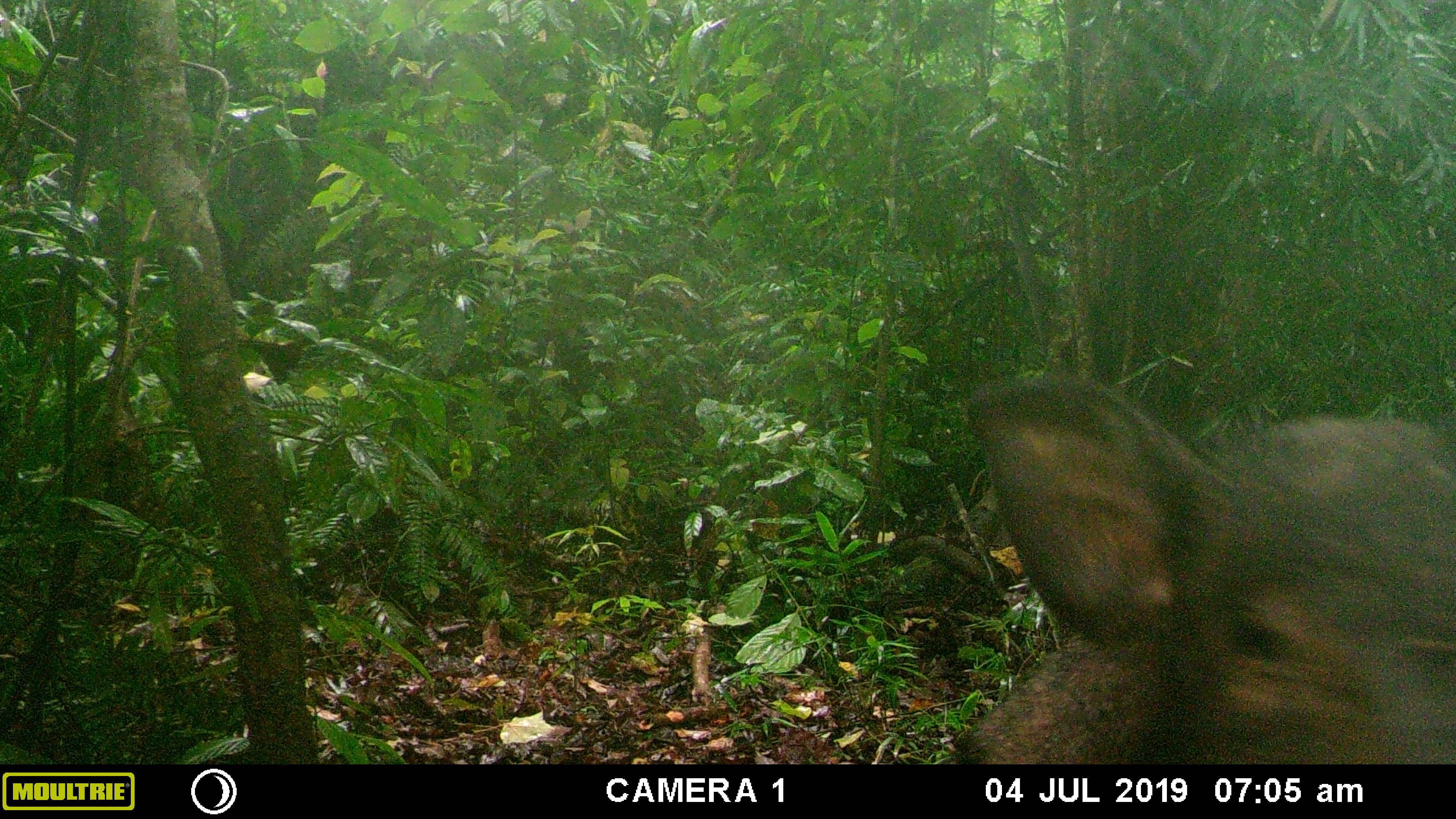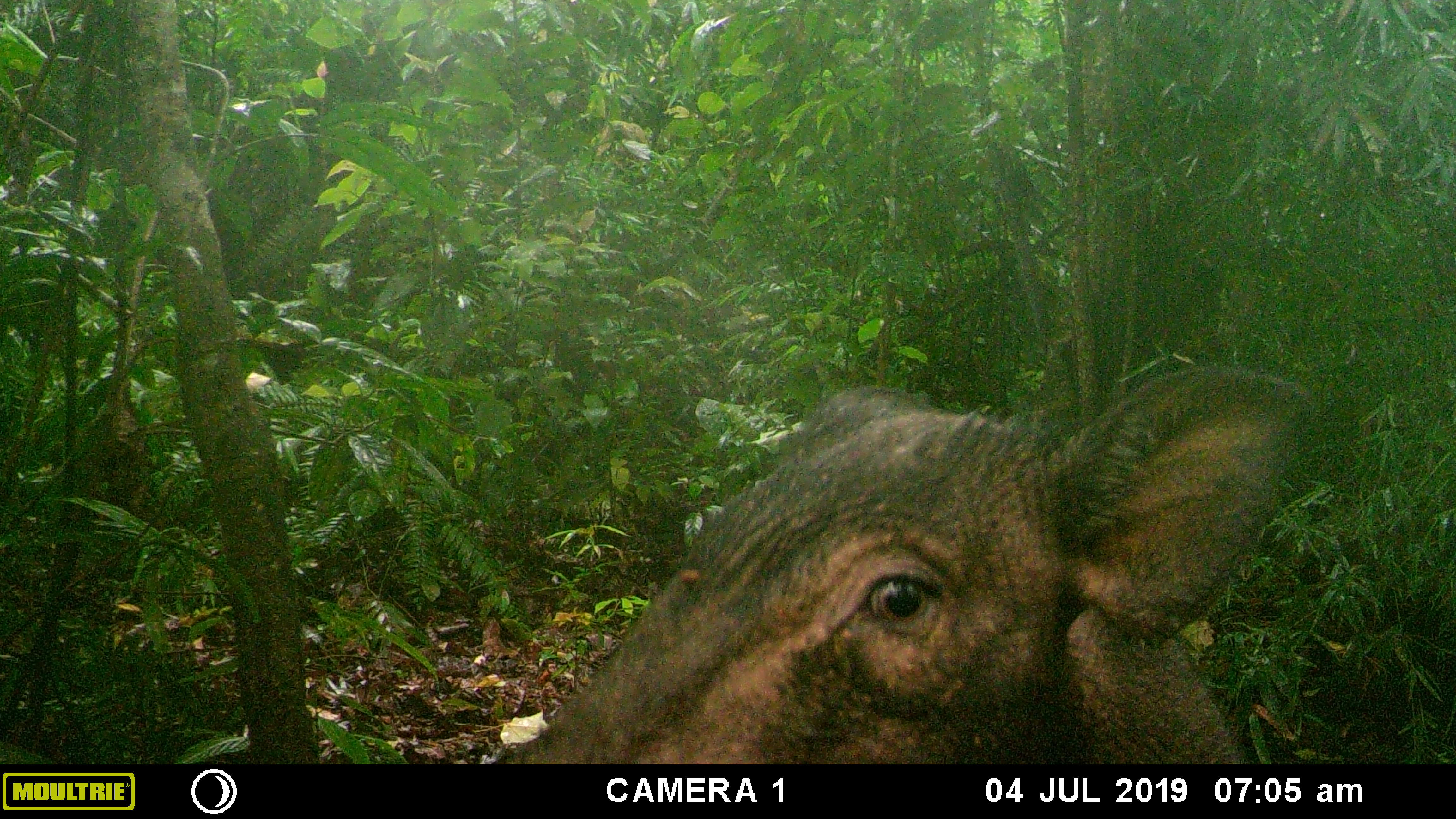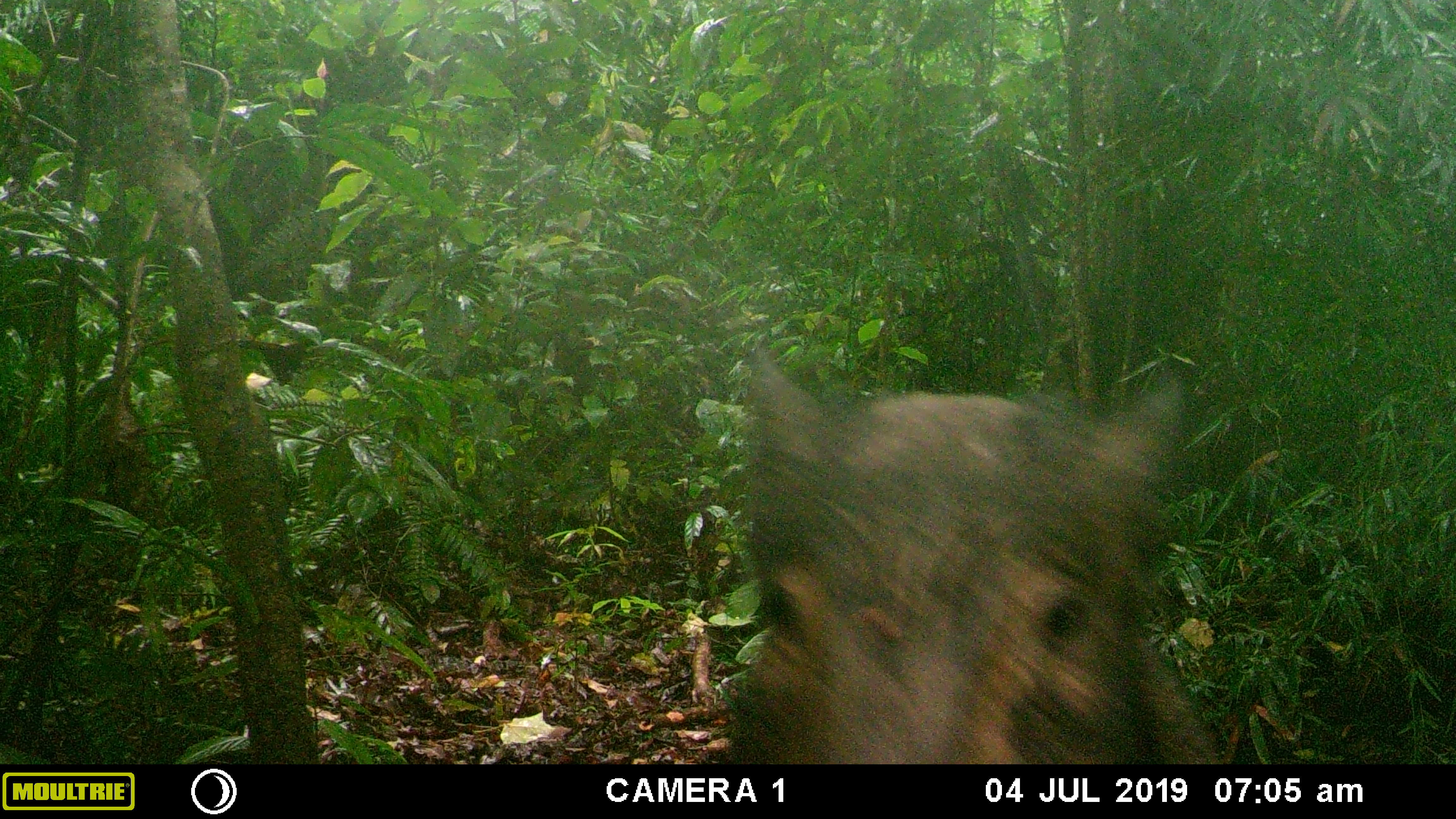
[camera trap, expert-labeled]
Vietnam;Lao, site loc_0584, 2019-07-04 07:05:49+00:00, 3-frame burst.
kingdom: Animalia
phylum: Chordata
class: Mammalia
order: Artiodactyla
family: Suidae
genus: Sus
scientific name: Sus scrofa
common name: eurasian wild pig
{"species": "eurasian wild pig (Sus scrofa)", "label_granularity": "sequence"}